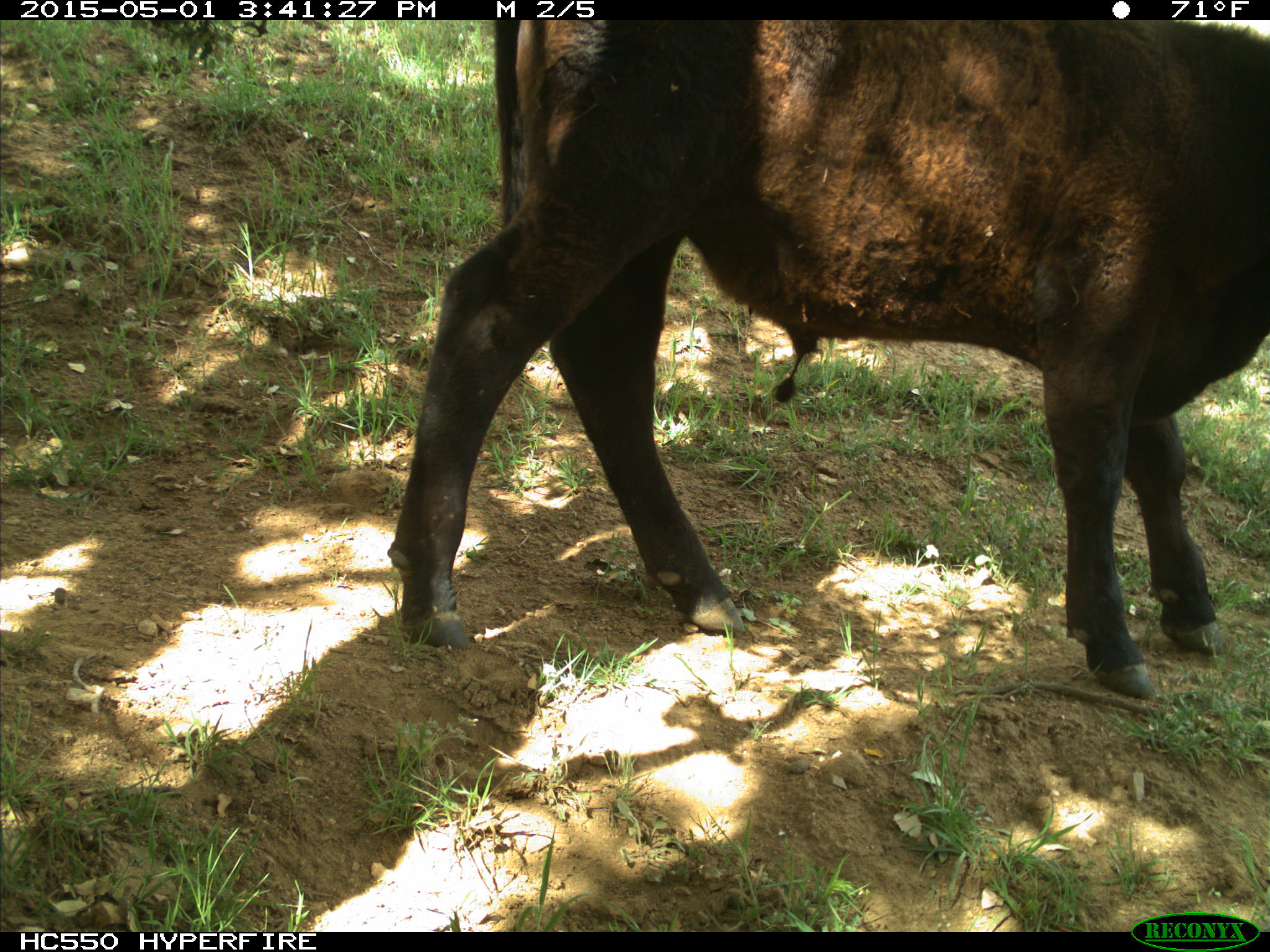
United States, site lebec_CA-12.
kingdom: Animalia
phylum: Chordata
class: Mammalia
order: Artiodactyla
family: Bovidae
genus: Bos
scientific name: Bos taurus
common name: domestic cow